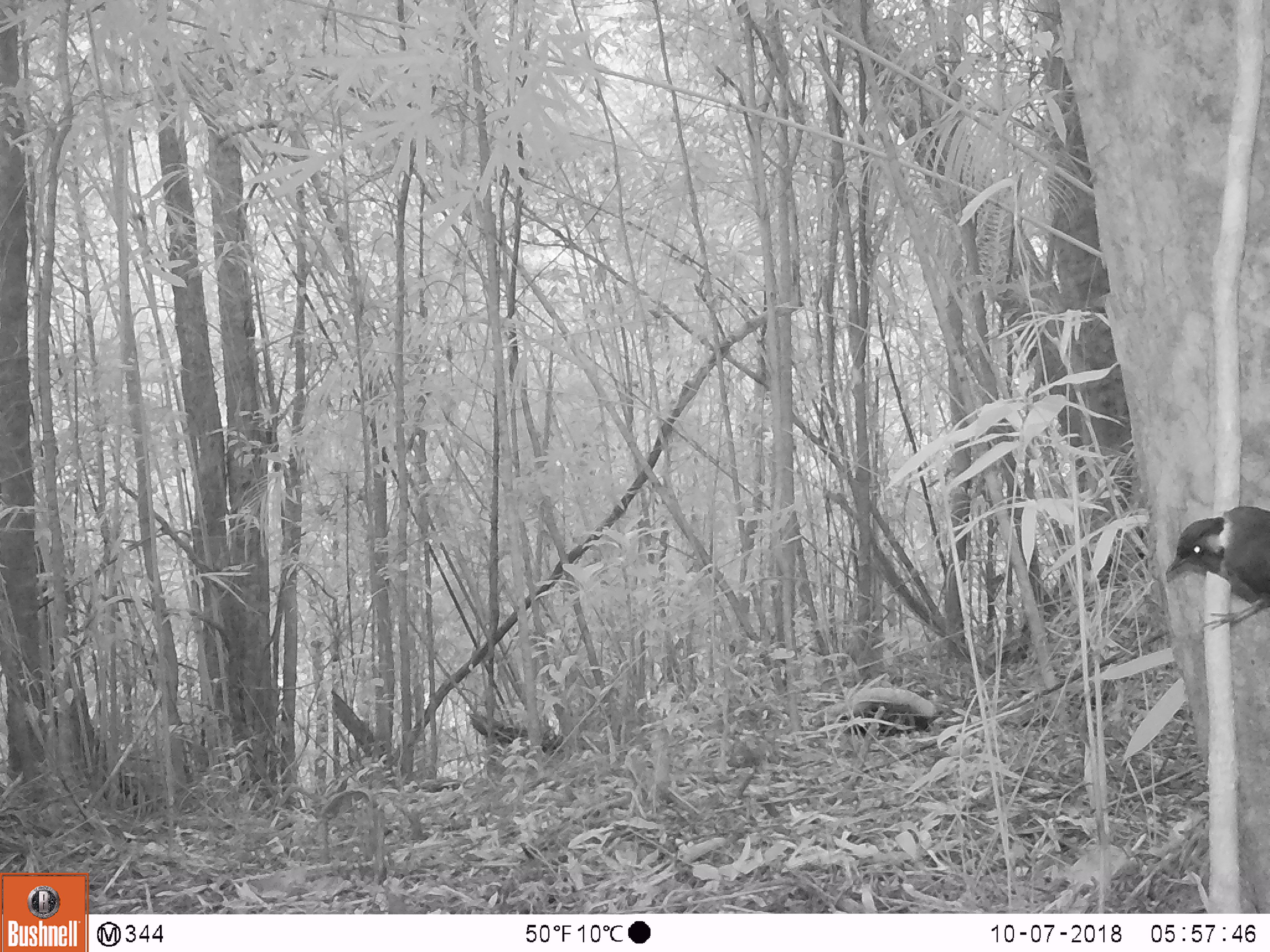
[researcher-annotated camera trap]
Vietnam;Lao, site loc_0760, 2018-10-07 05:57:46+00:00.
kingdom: Animalia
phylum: Chordata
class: Aves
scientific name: Aves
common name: bird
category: unidentified bird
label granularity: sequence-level